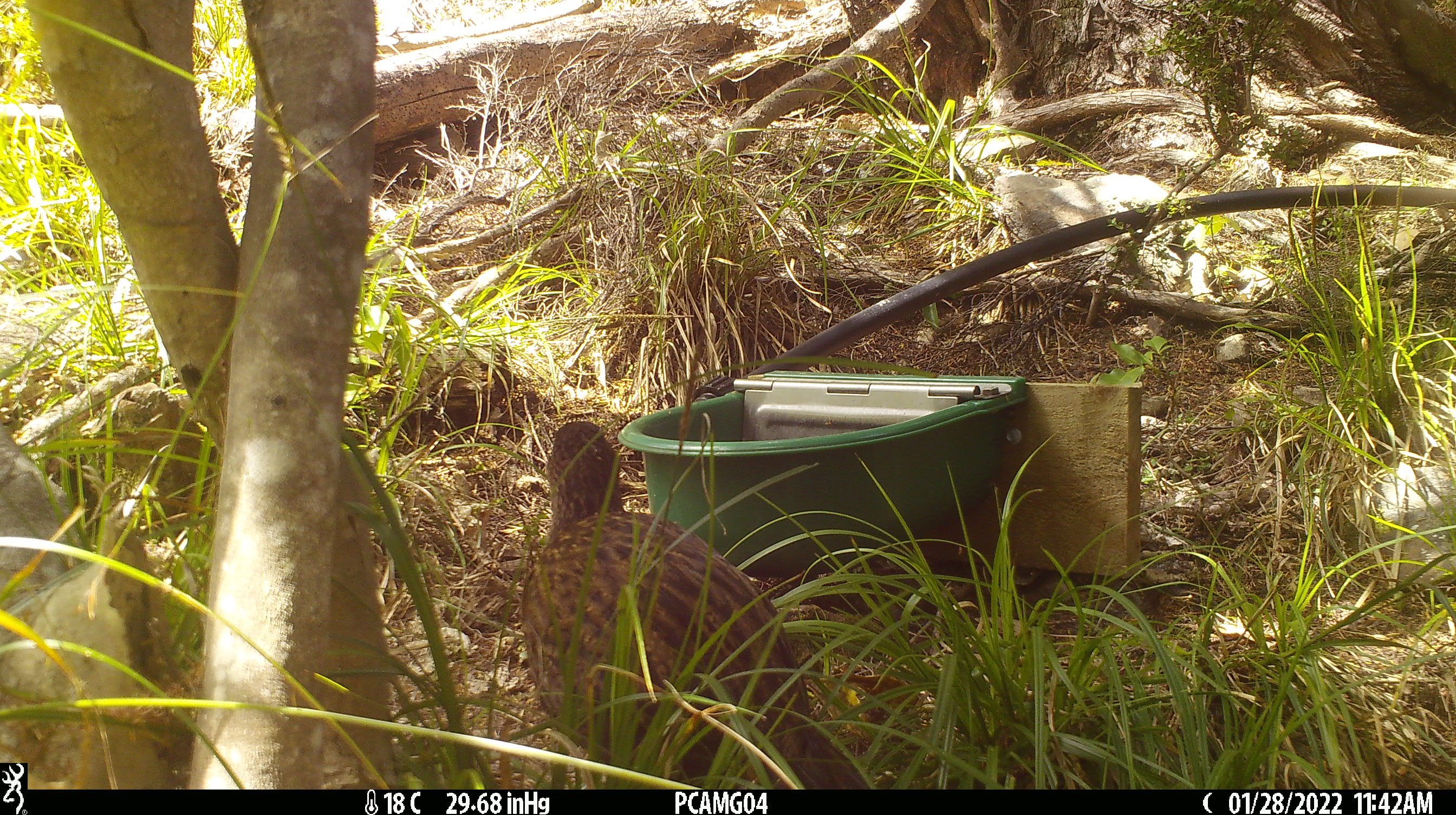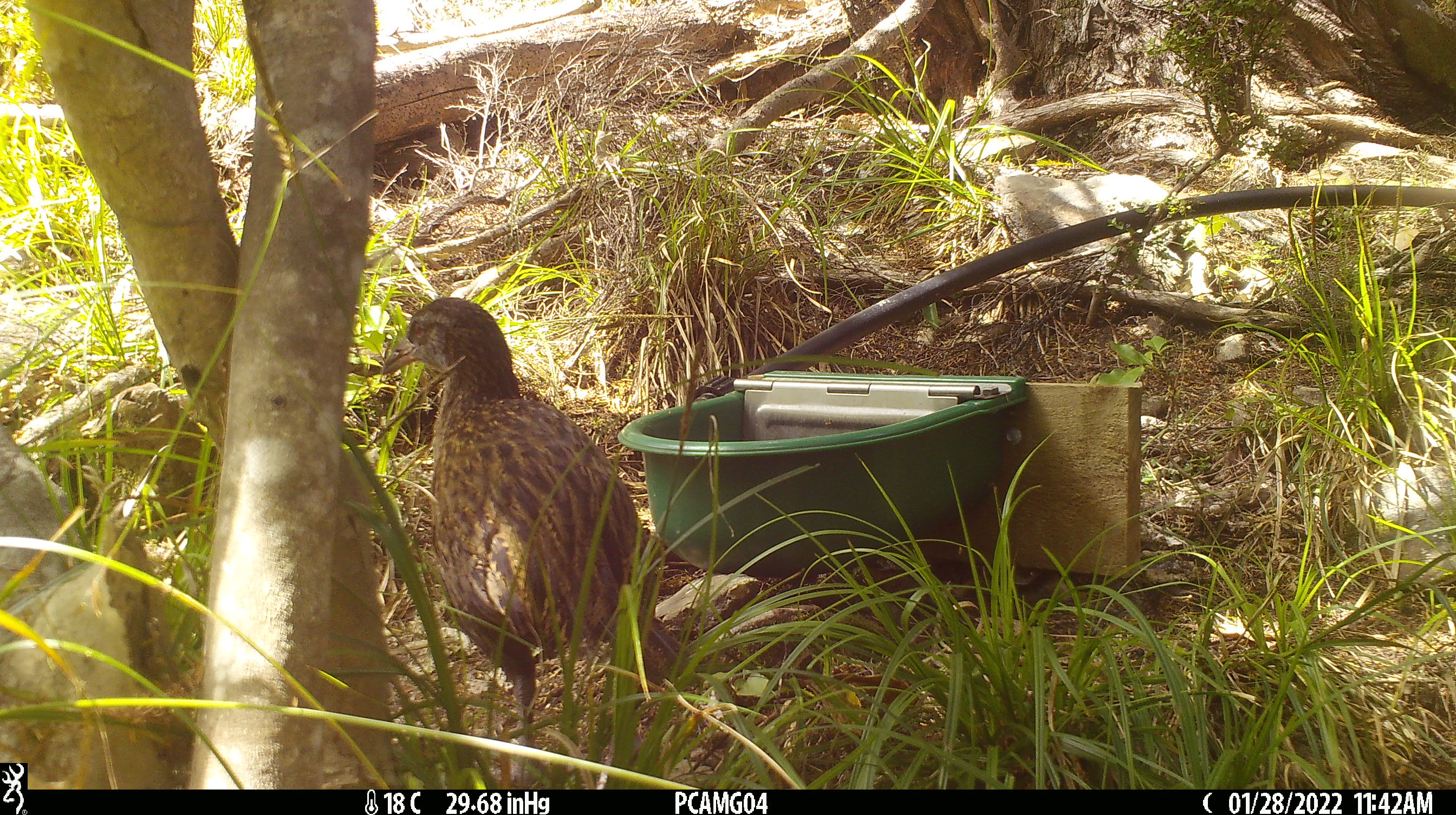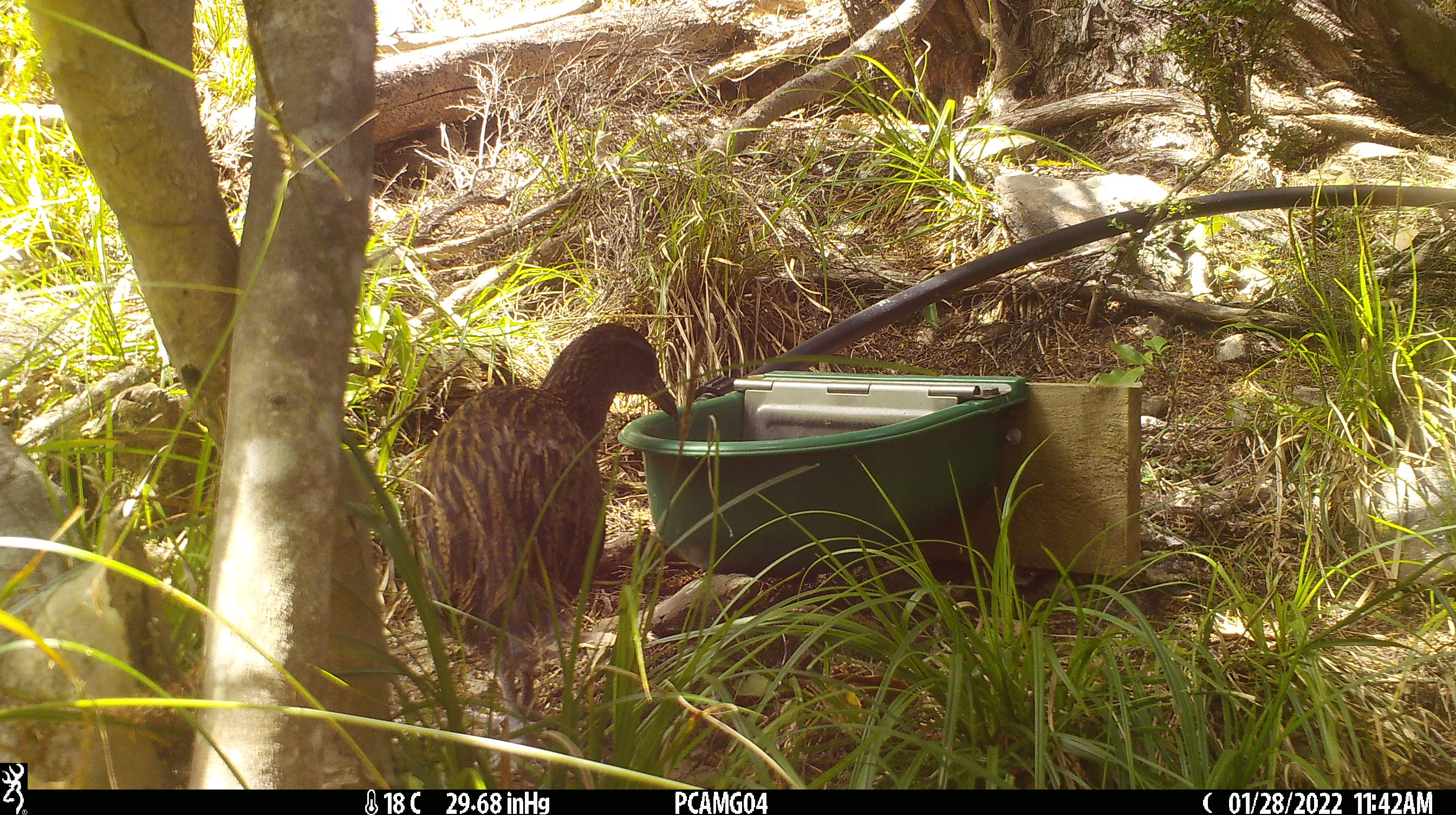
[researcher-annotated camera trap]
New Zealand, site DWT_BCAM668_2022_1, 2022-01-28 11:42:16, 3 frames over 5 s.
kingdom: Animalia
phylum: Chordata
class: Aves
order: Gruiformes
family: Rallidae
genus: Gallirallus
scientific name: Gallirallus australis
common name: weka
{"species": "weka (Gallirallus australis)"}